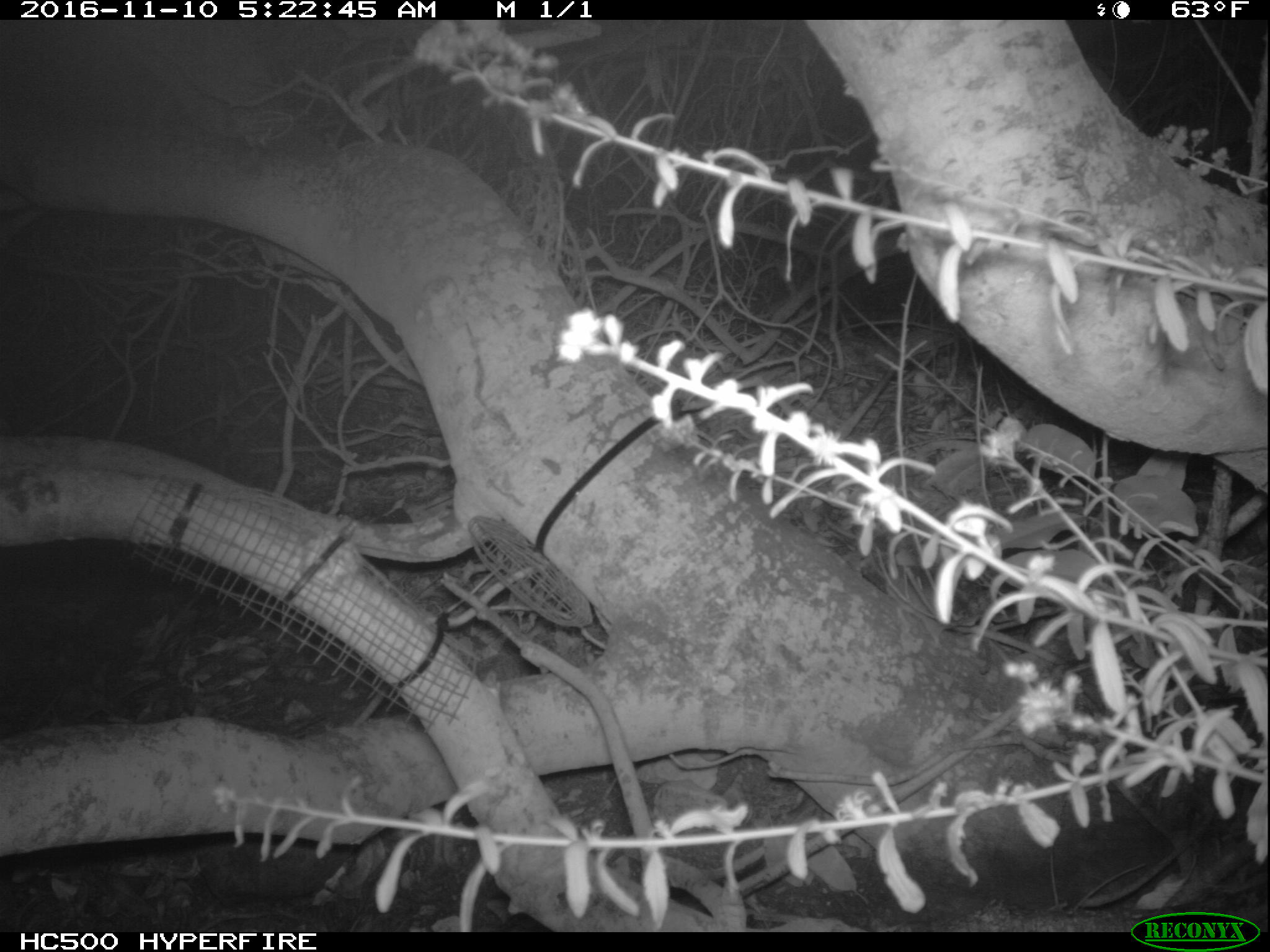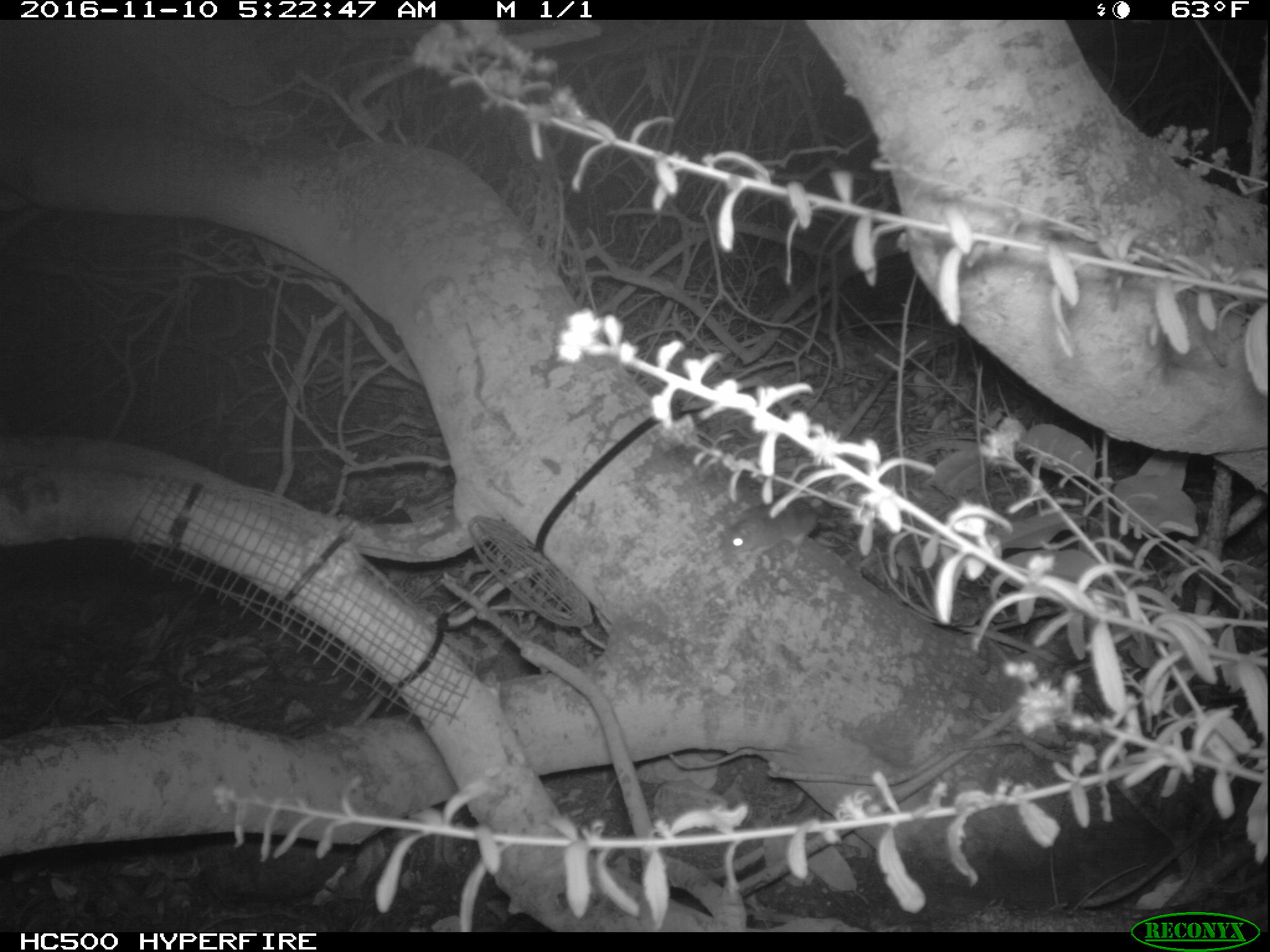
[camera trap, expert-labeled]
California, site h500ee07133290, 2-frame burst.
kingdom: Animalia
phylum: Chordata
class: Mammalia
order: Rodentia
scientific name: Rodentia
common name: rodent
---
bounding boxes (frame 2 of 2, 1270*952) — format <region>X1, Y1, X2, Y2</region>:
rodent: <region>720, 496, 818, 565</region>